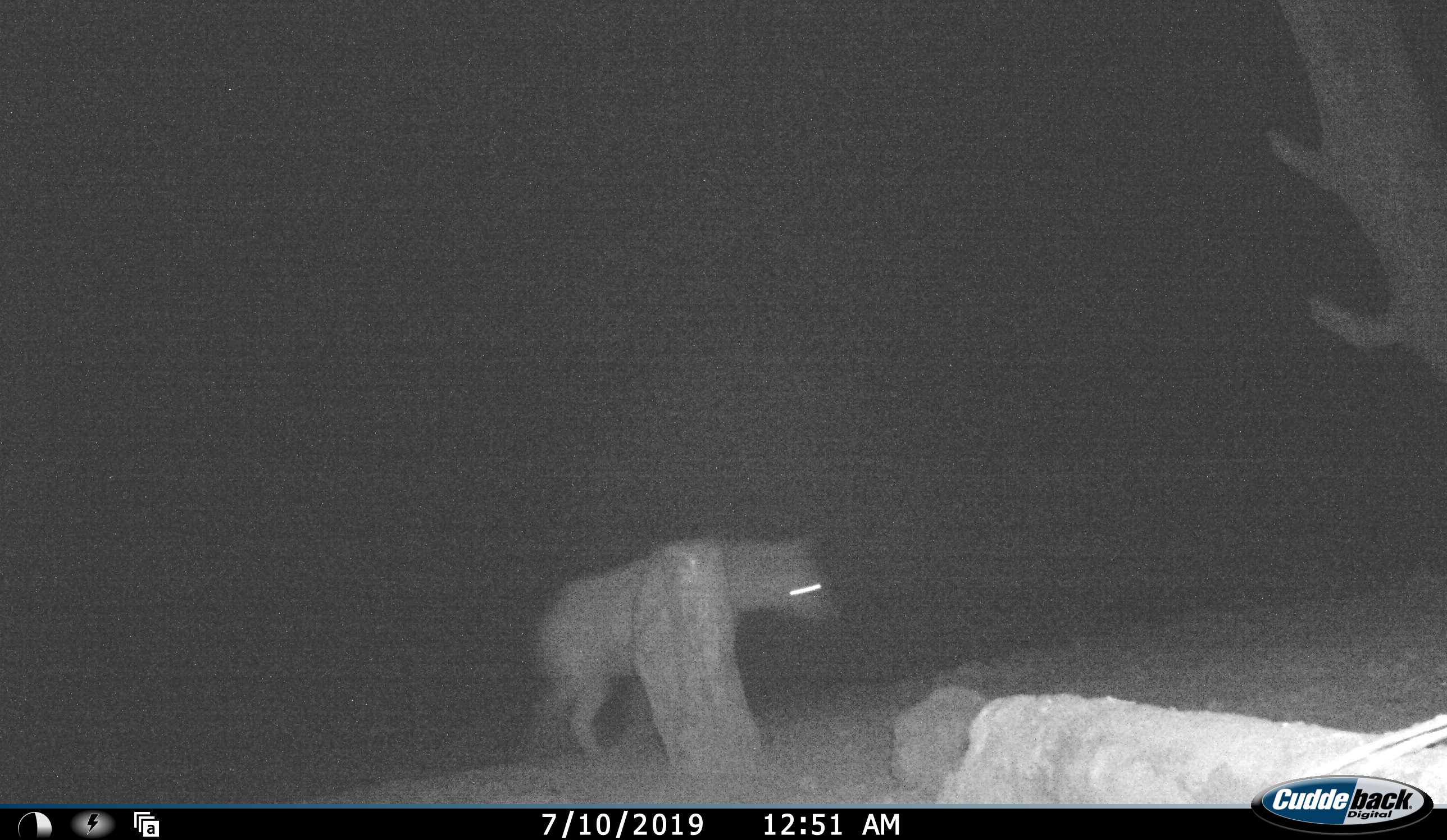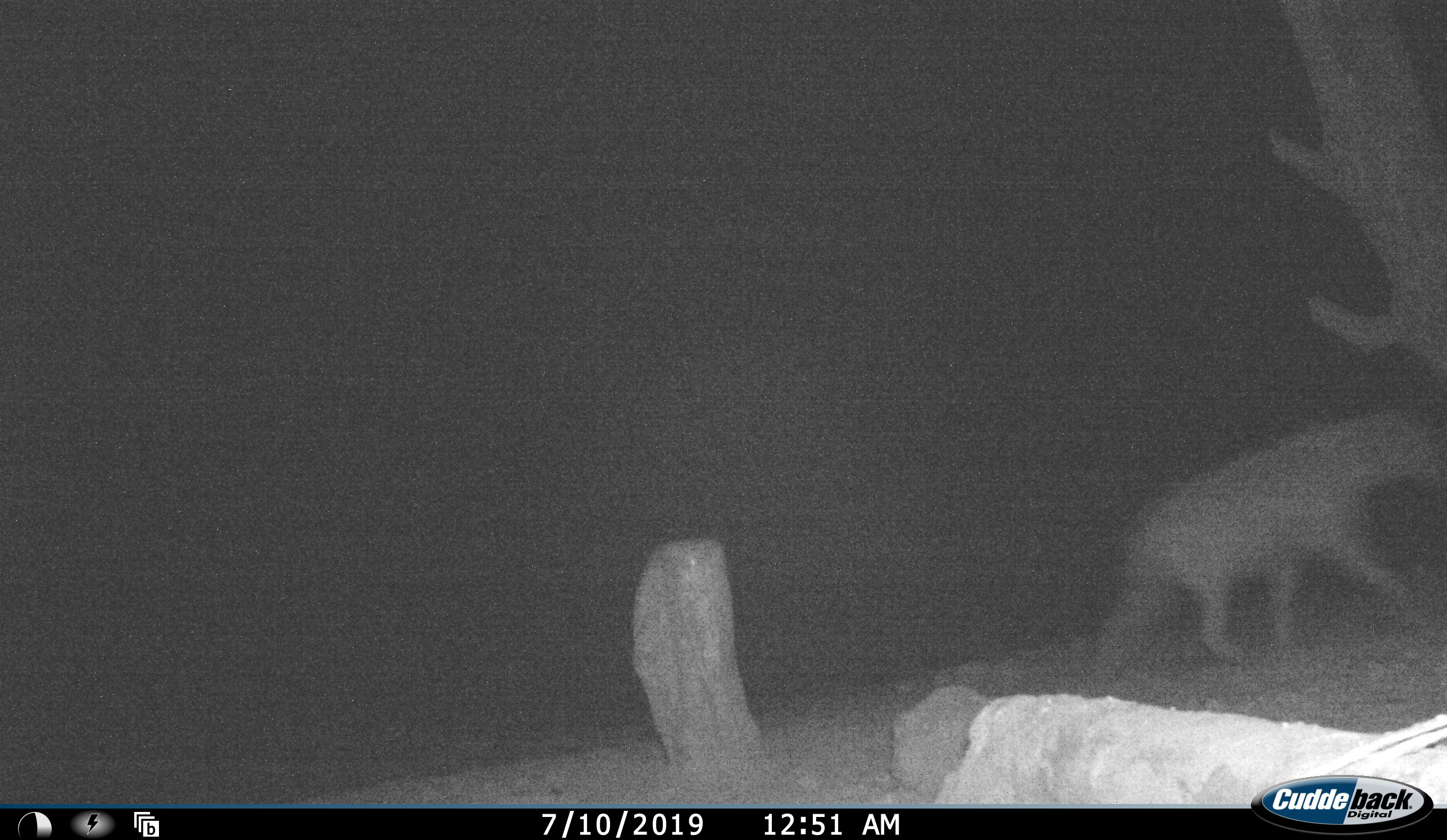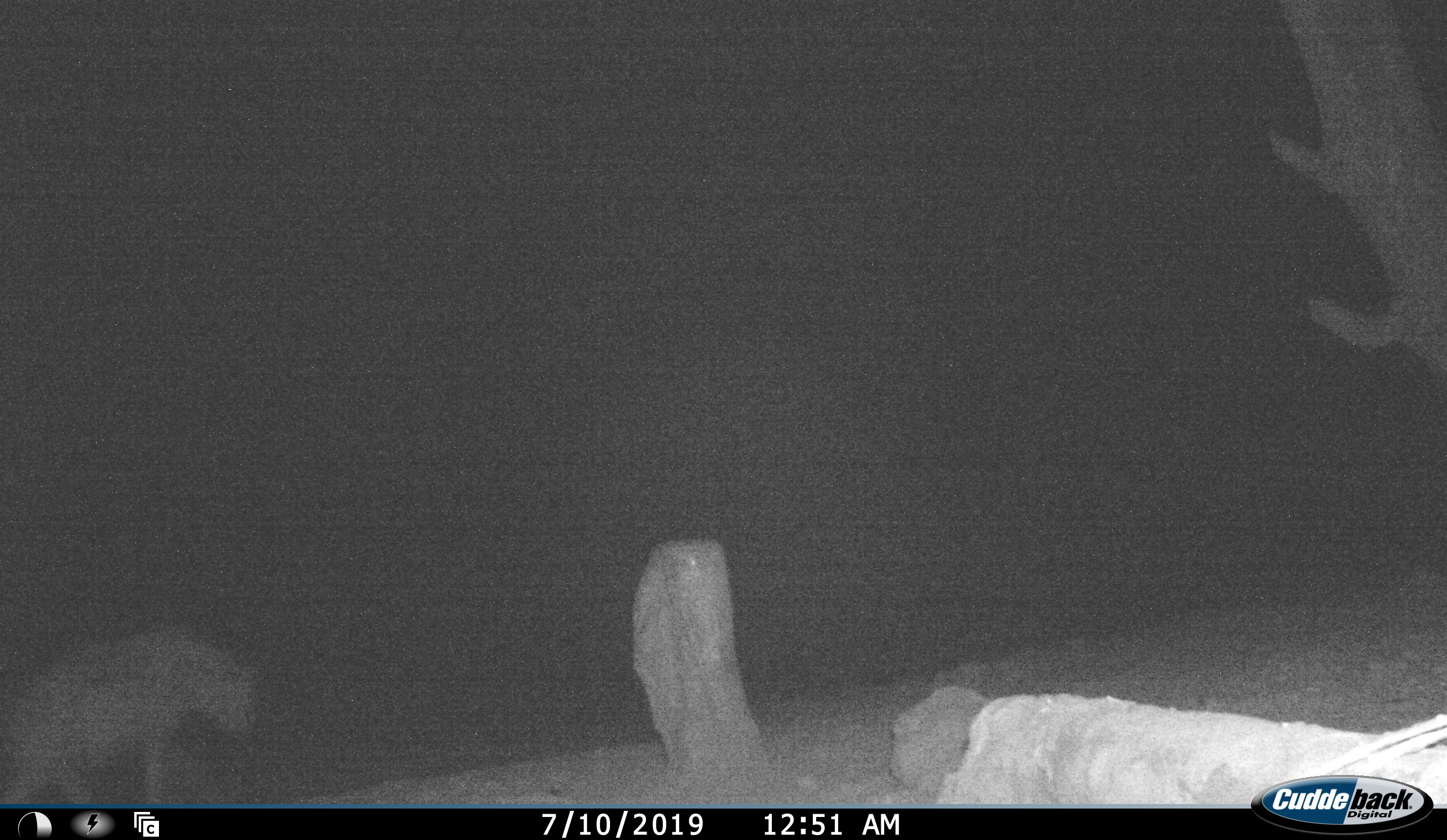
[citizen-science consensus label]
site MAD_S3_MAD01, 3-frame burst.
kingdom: Animalia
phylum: Chordata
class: Mammalia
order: Carnivora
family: Hyaenidae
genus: Parahyaena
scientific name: Parahyaena brunnea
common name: brown hyena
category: hyenabrown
Hyenabrown (brown hyena) (Parahyaena brunnea), count 1. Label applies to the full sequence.